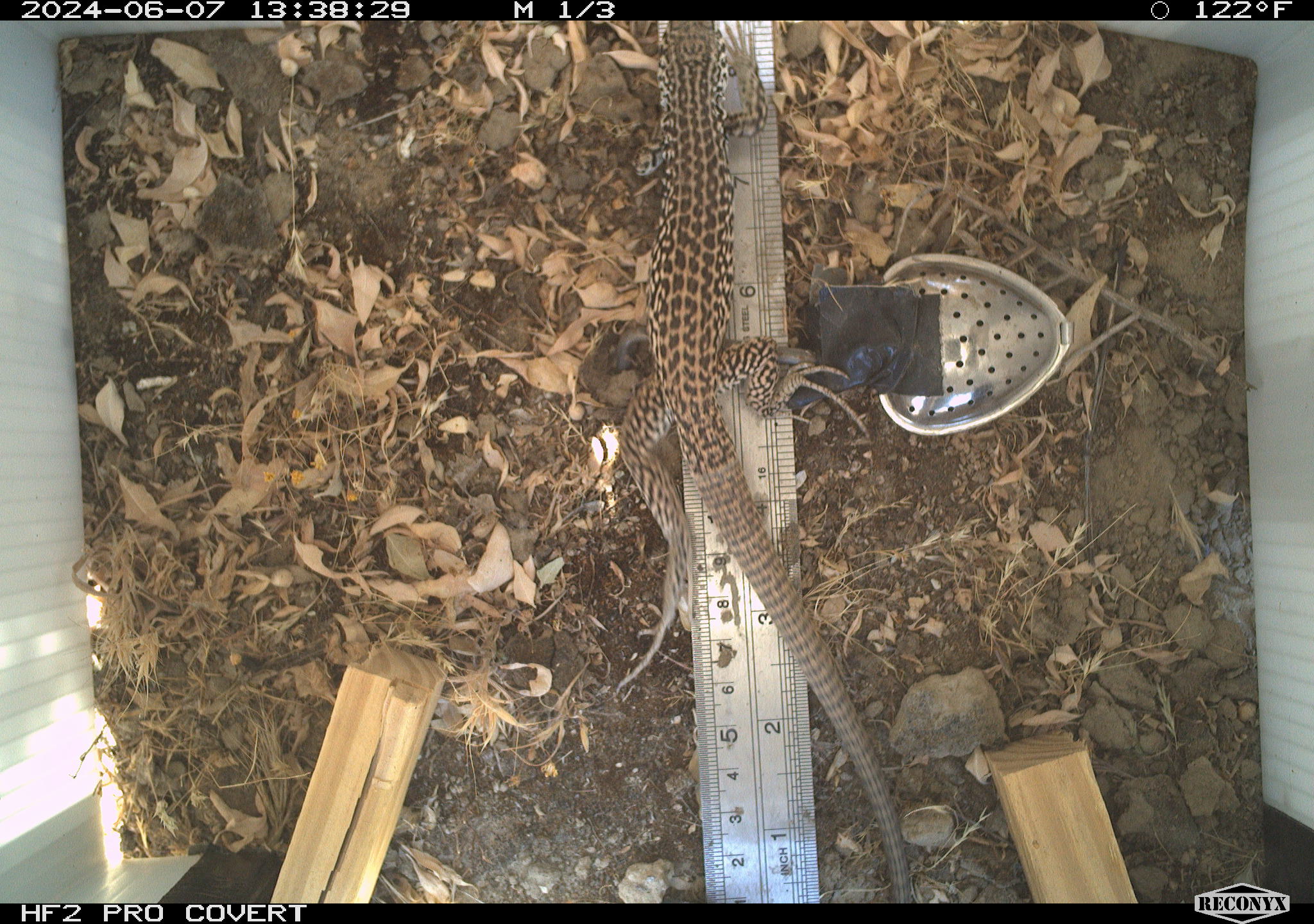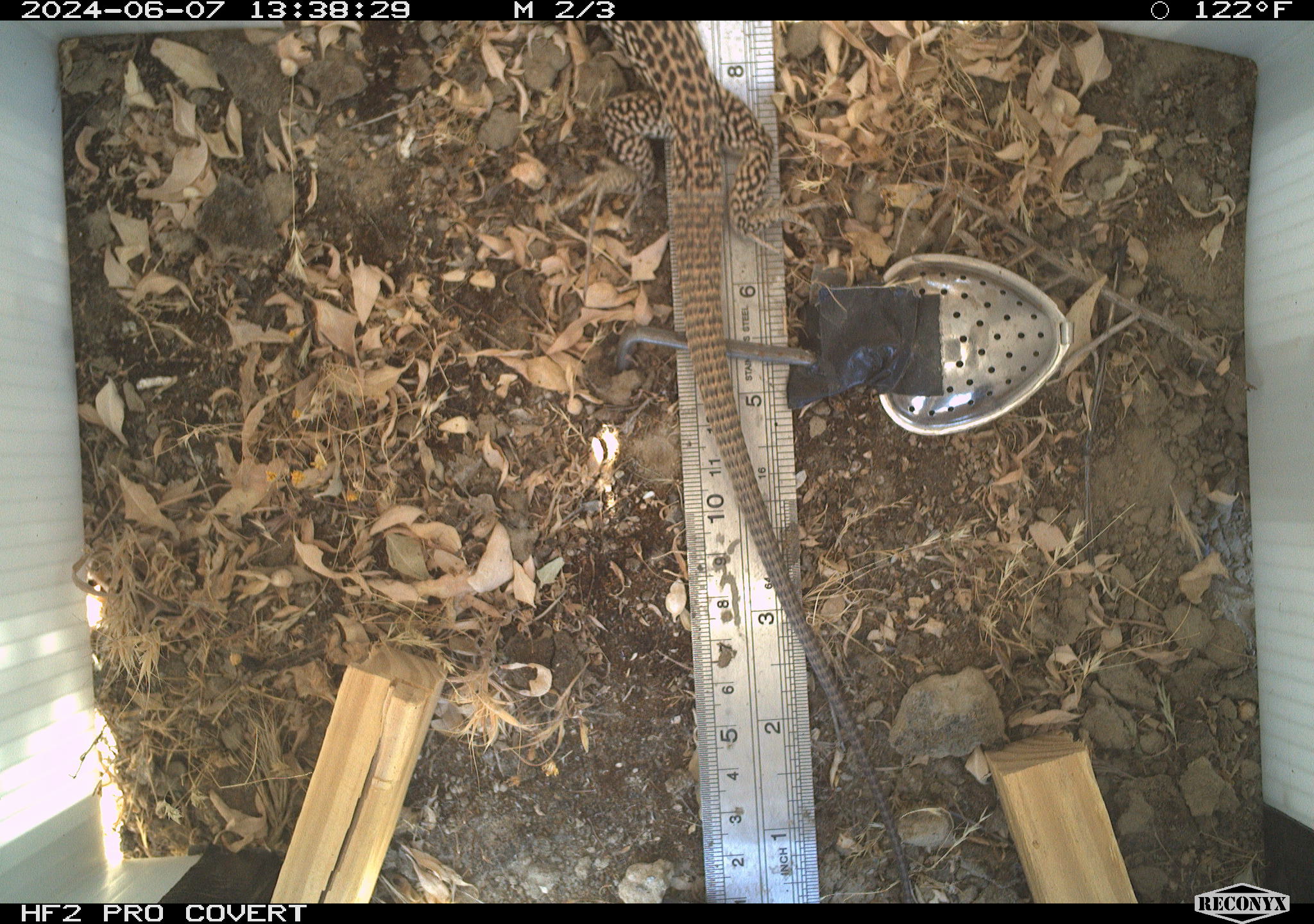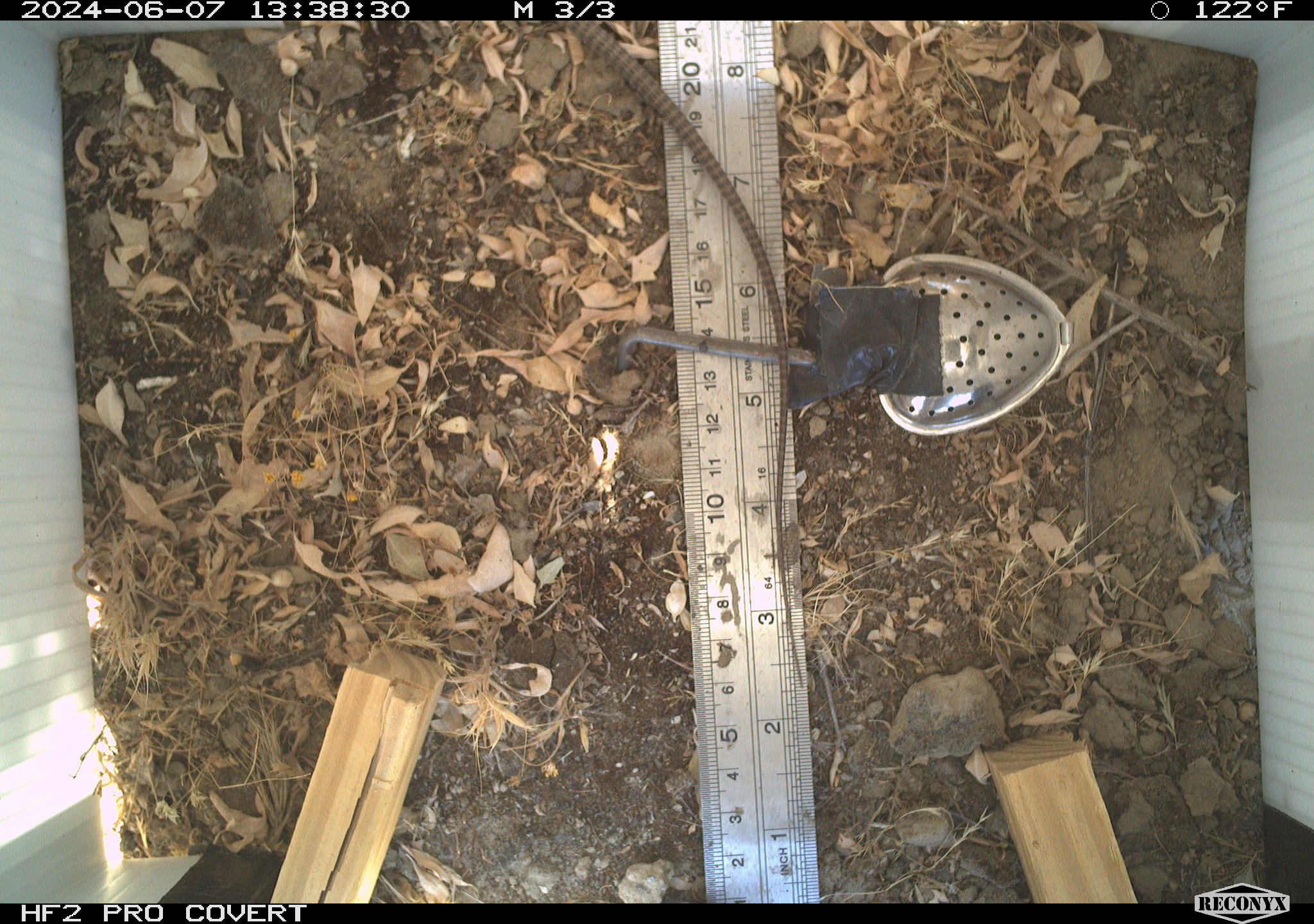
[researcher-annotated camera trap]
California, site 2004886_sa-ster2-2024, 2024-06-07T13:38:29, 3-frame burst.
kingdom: Animalia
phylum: Chordata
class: Reptilia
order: Squamata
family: Teiidae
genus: Aspidoscelis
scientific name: Aspidoscelis tigris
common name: western whiptail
Western whiptail (Aspidoscelis tigris).